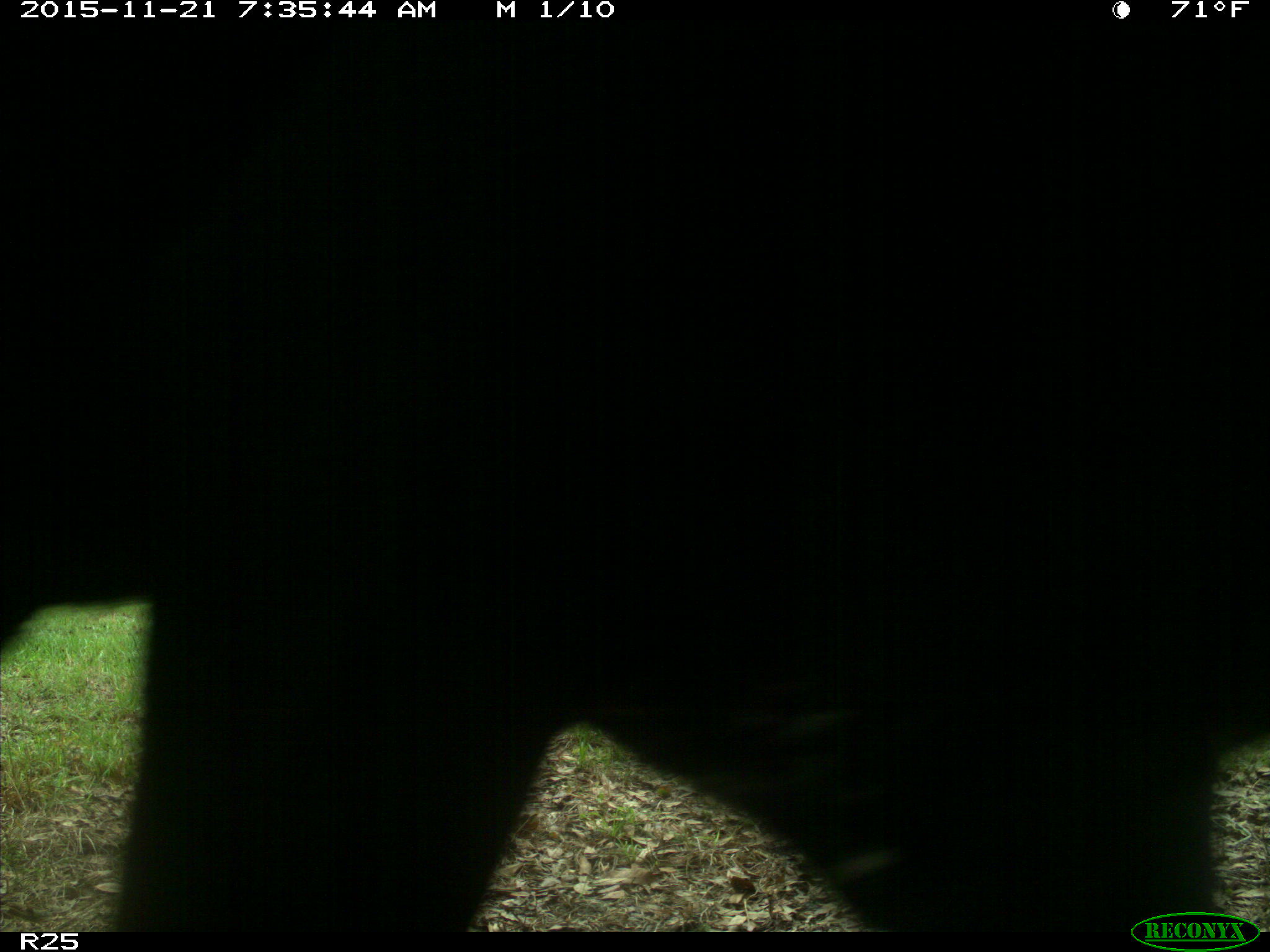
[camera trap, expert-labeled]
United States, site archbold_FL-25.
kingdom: Animalia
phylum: Chordata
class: Mammalia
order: Artiodactyla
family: Bovidae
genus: Bos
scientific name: Bos taurus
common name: domestic cow